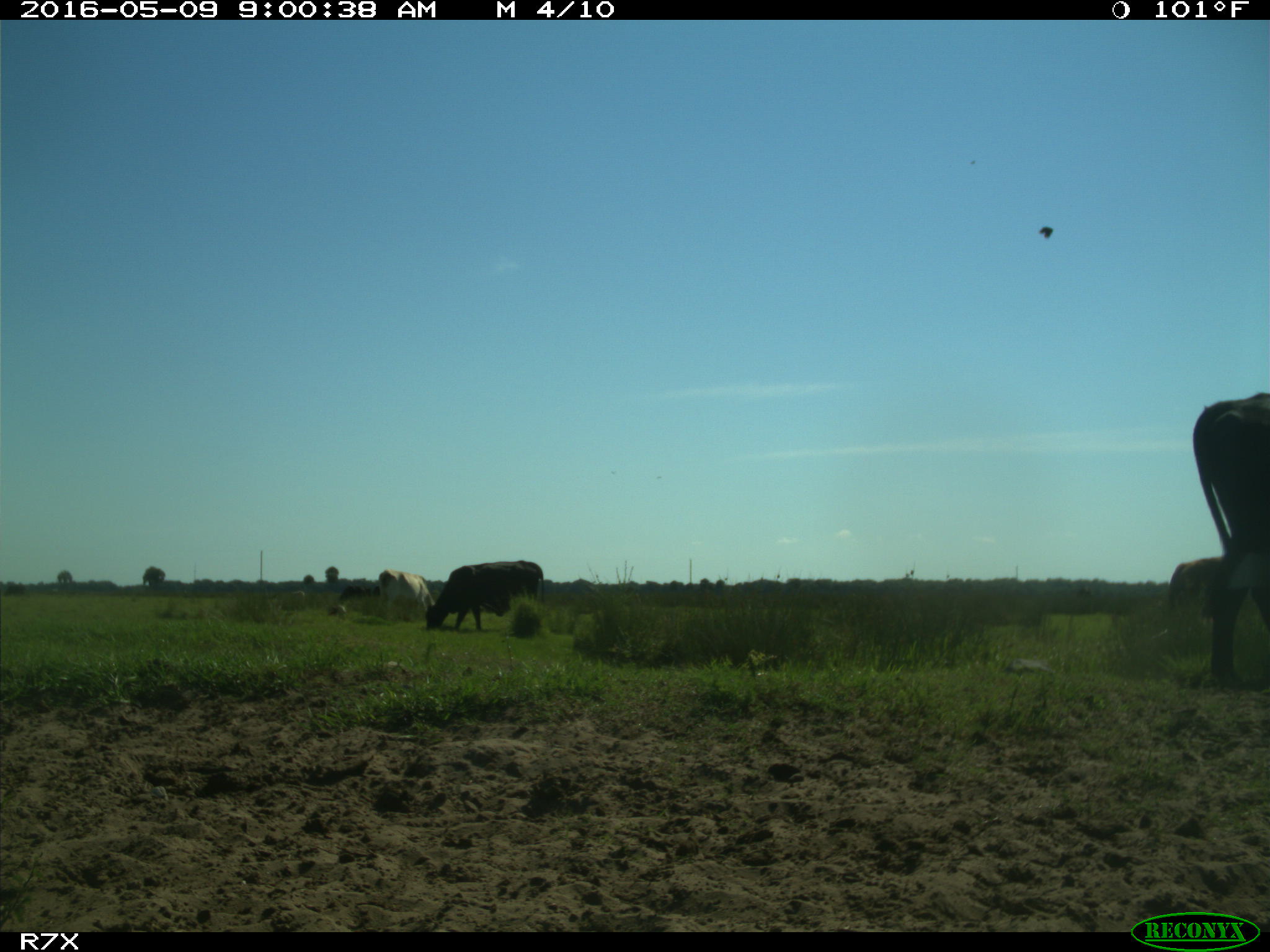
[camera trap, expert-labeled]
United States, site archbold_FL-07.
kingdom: Animalia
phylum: Chordata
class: Mammalia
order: Artiodactyla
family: Bovidae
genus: Bos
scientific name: Bos taurus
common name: domestic cow